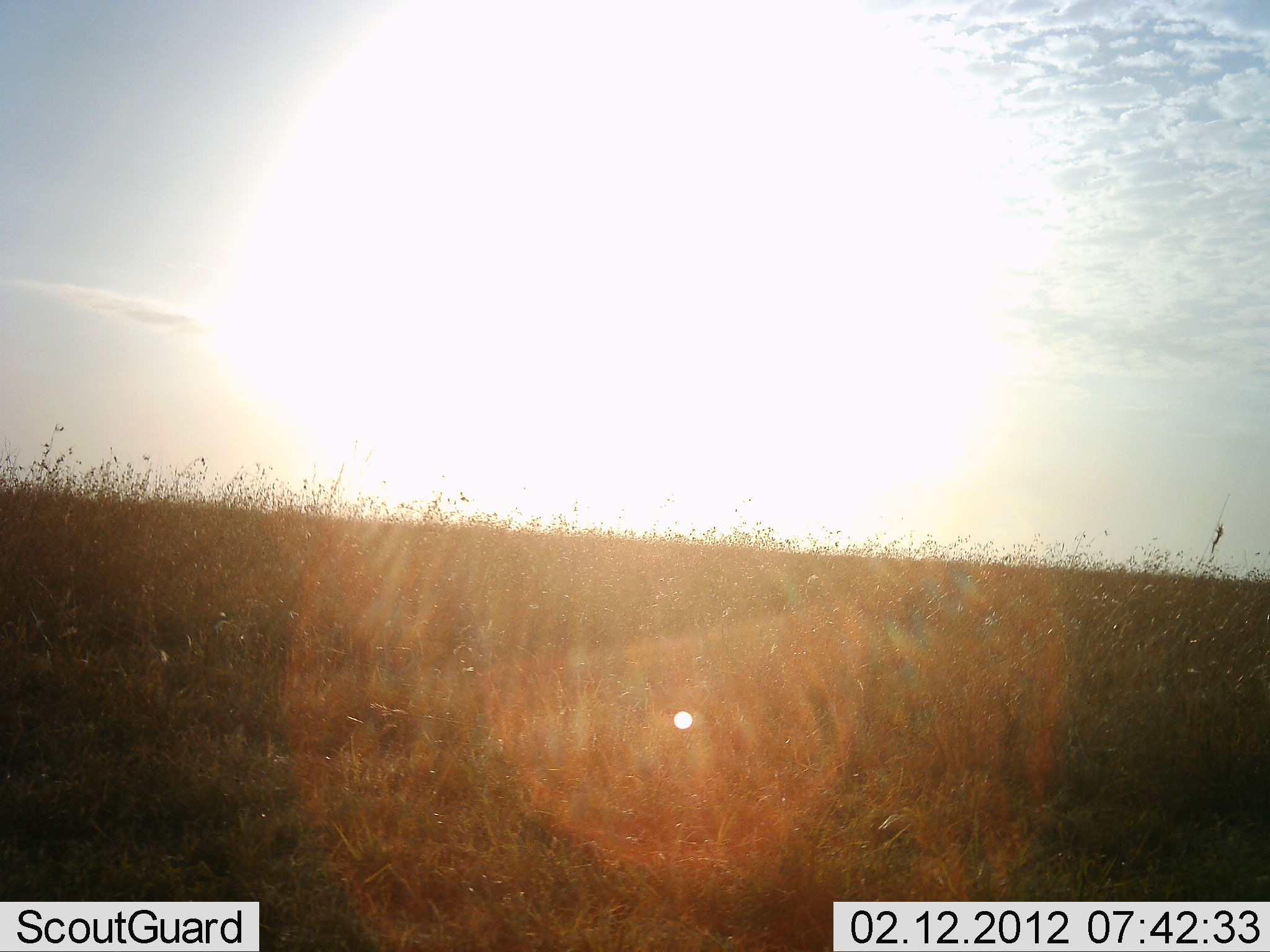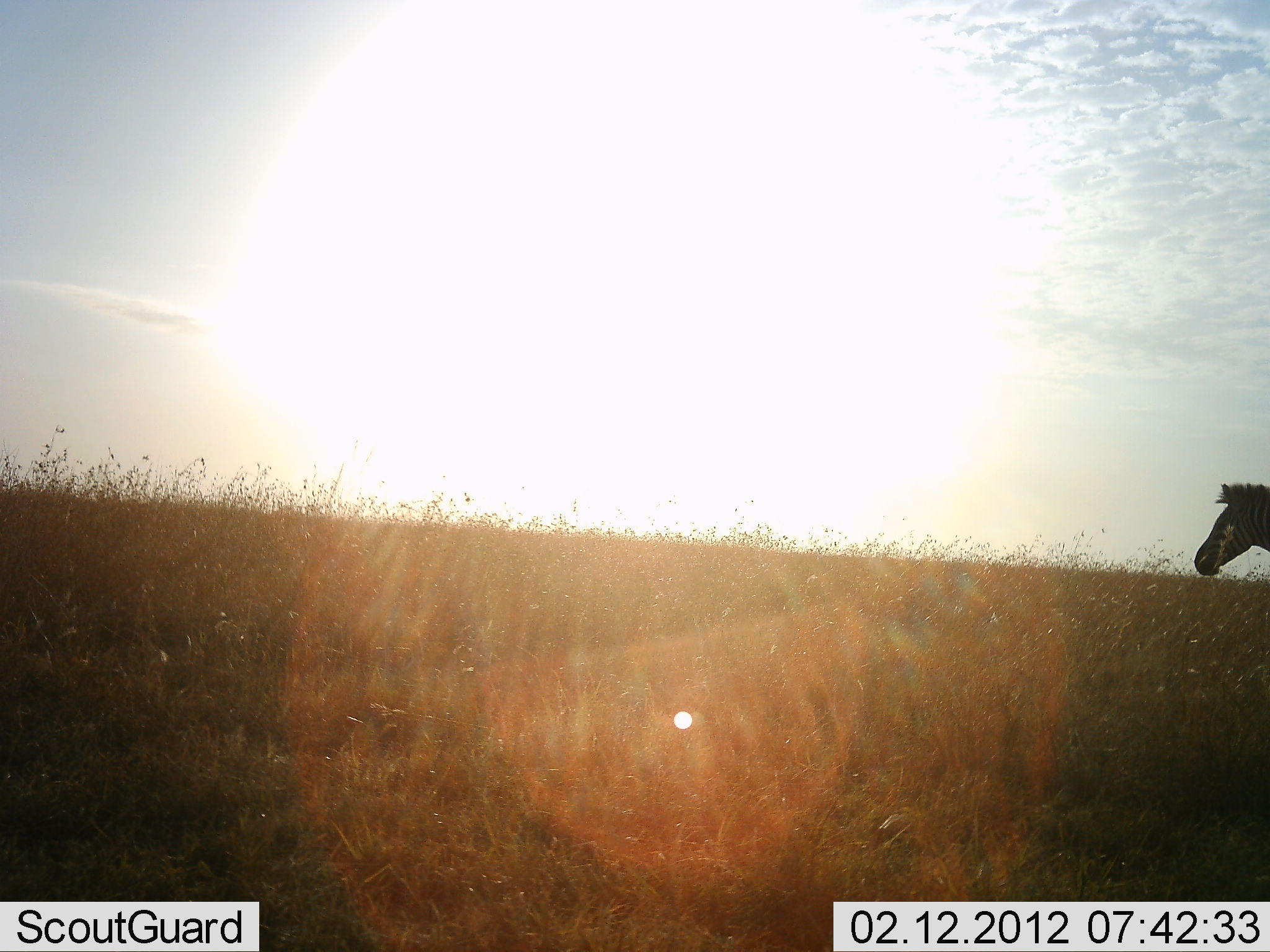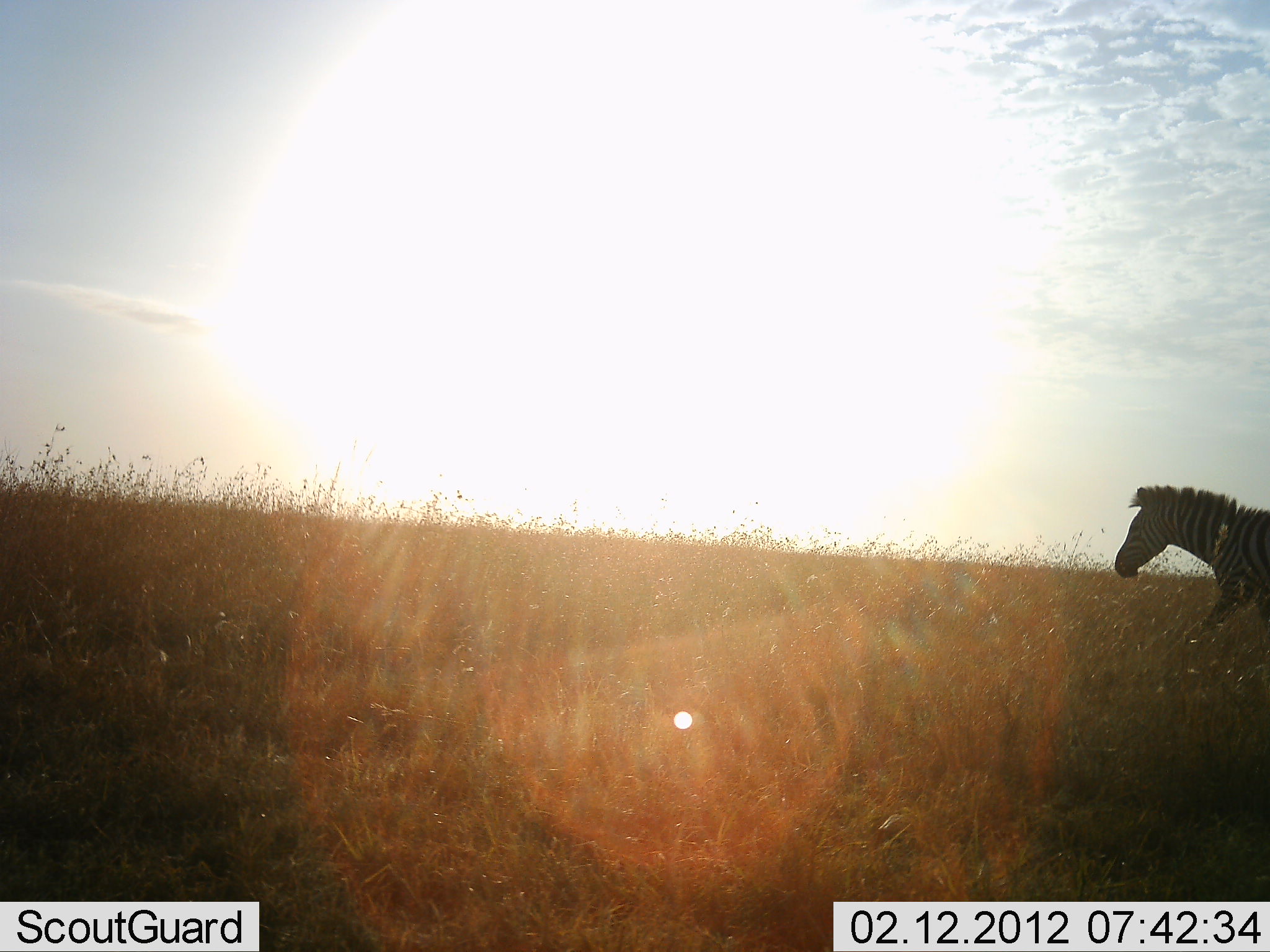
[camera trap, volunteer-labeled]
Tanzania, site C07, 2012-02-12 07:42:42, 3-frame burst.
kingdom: Animalia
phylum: Chordata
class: Mammalia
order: Perissodactyla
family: Equidae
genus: Equus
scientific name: Equus quagga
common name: plains zebra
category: zebra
Zebra (plains zebra) (Equus quagga), count 1. Behavior (volunteer vote fractions): standing 4%, resting 0%, moving 100%, interacting 0%. Young present (vote fraction): 0%. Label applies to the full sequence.